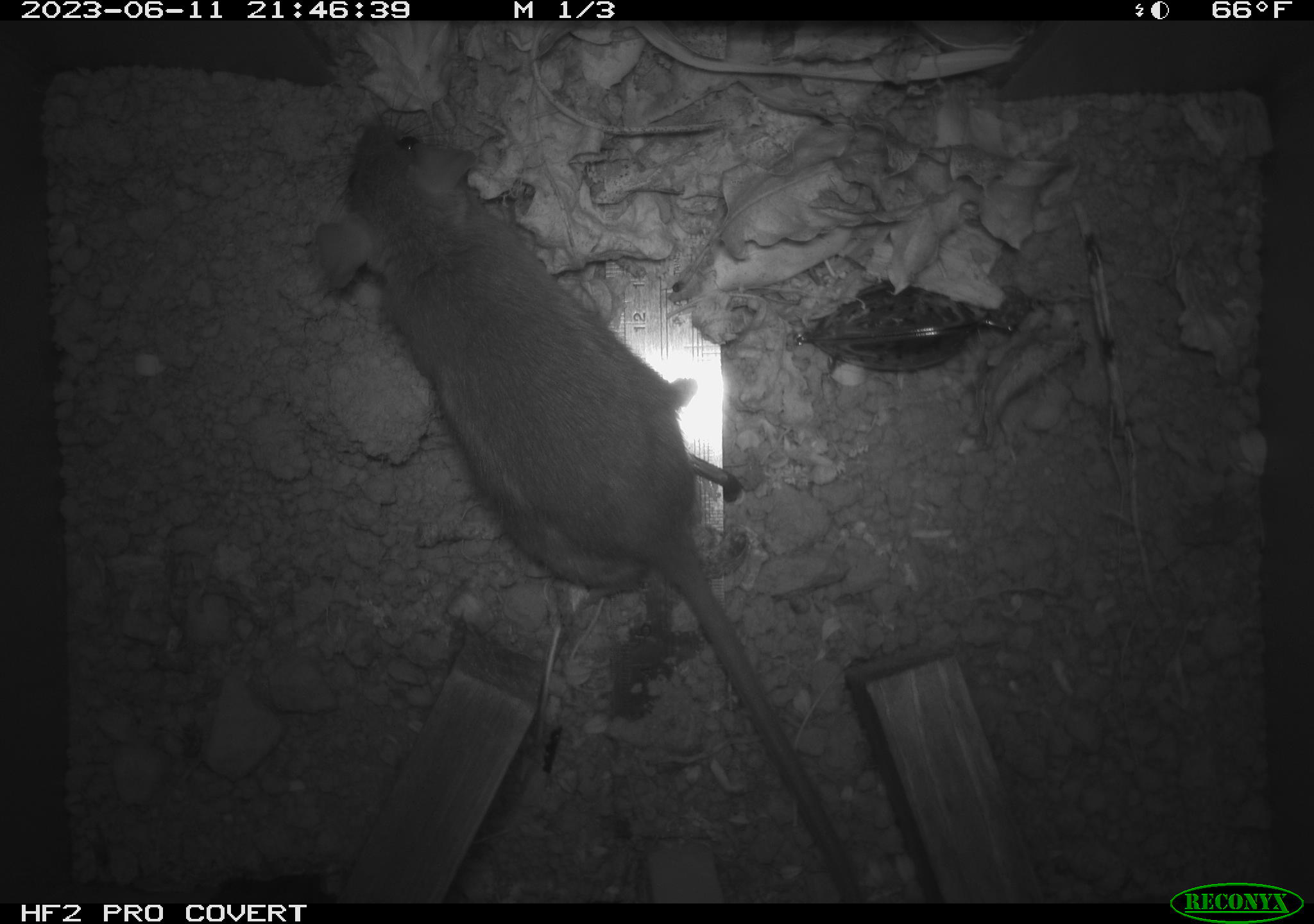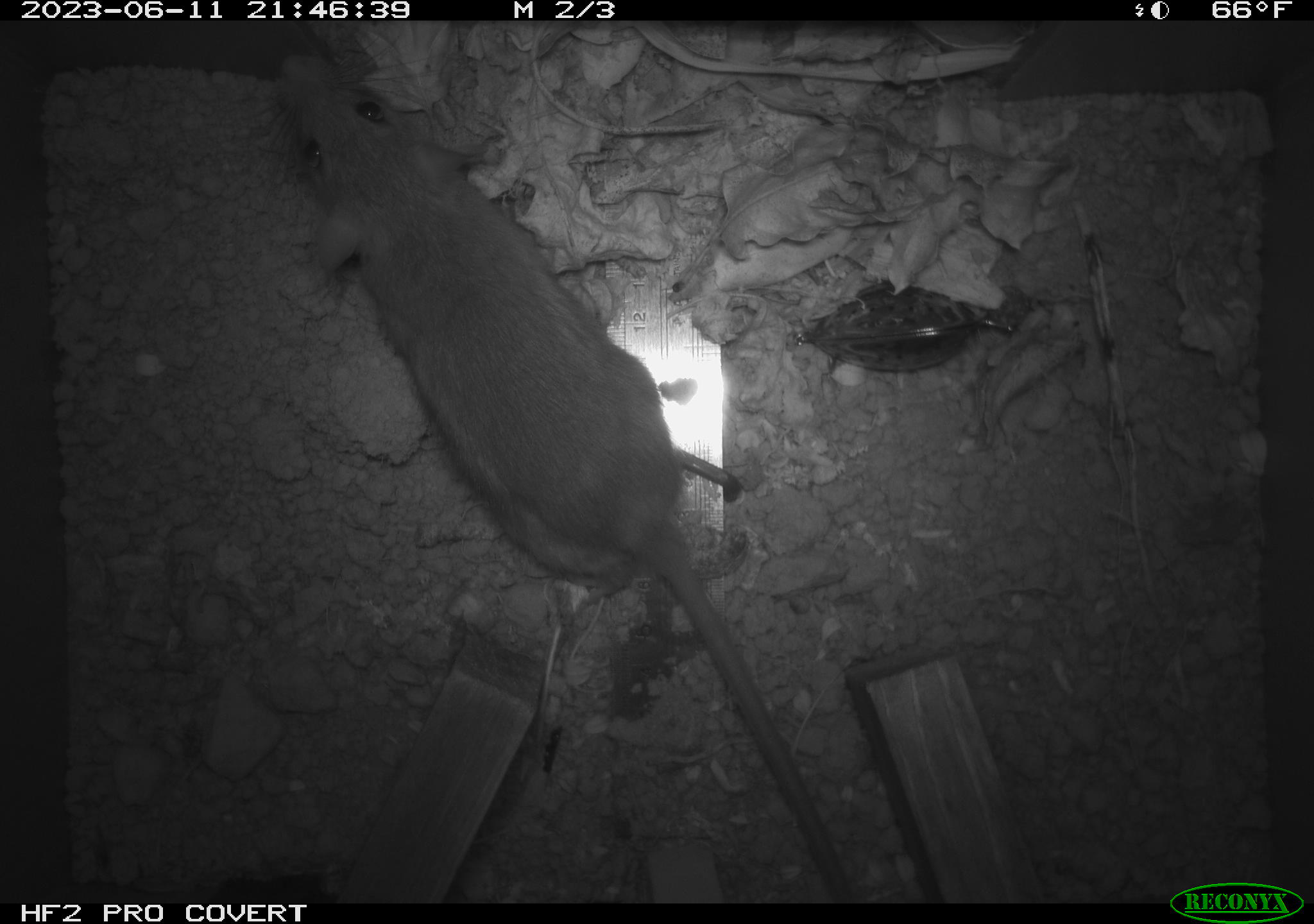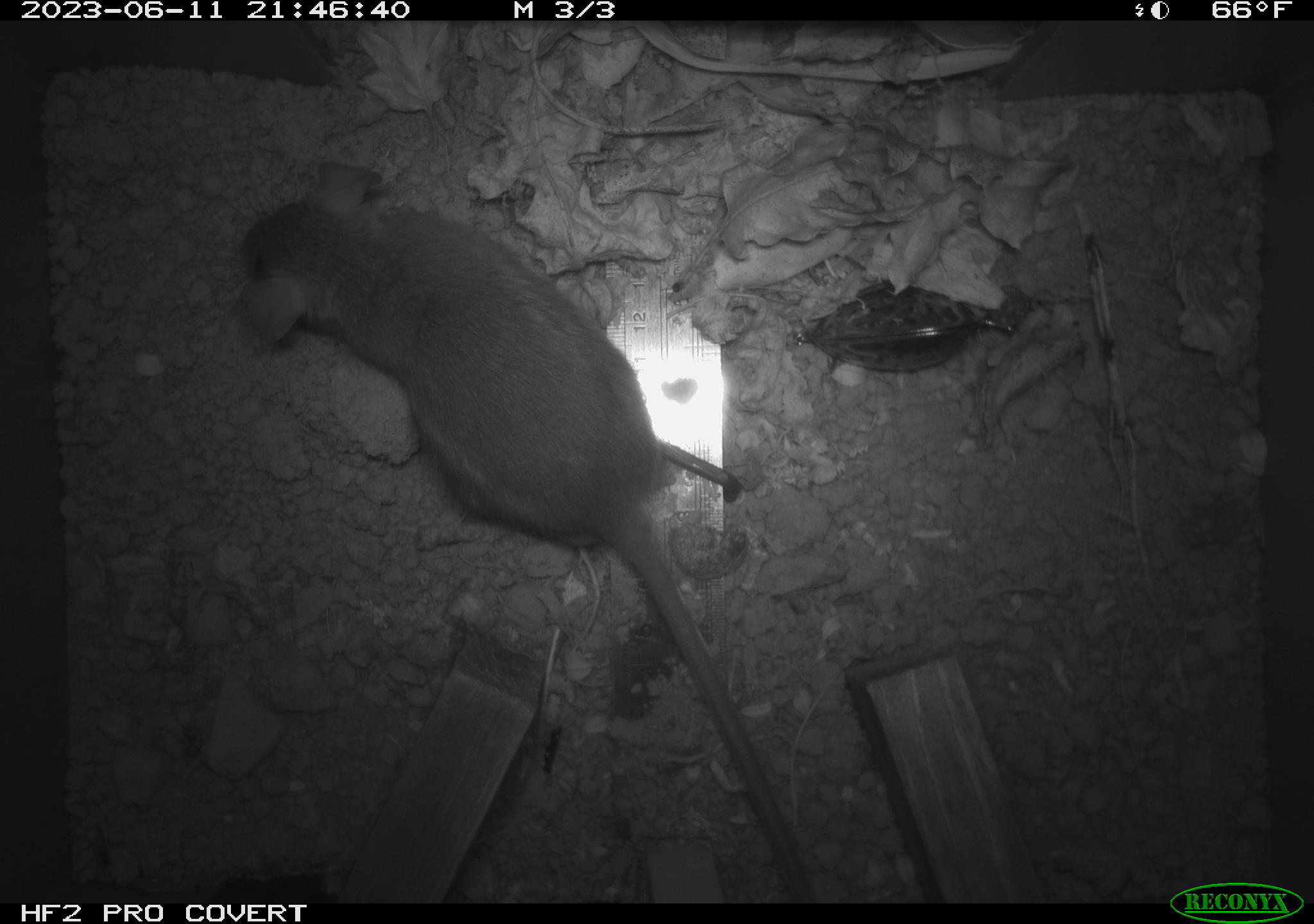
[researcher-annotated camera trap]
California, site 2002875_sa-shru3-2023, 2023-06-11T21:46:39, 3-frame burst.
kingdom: Animalia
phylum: Chordata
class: Mammalia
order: Rodentia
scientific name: Rodentia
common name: mouse species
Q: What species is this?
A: Mouse species (Rodentia).